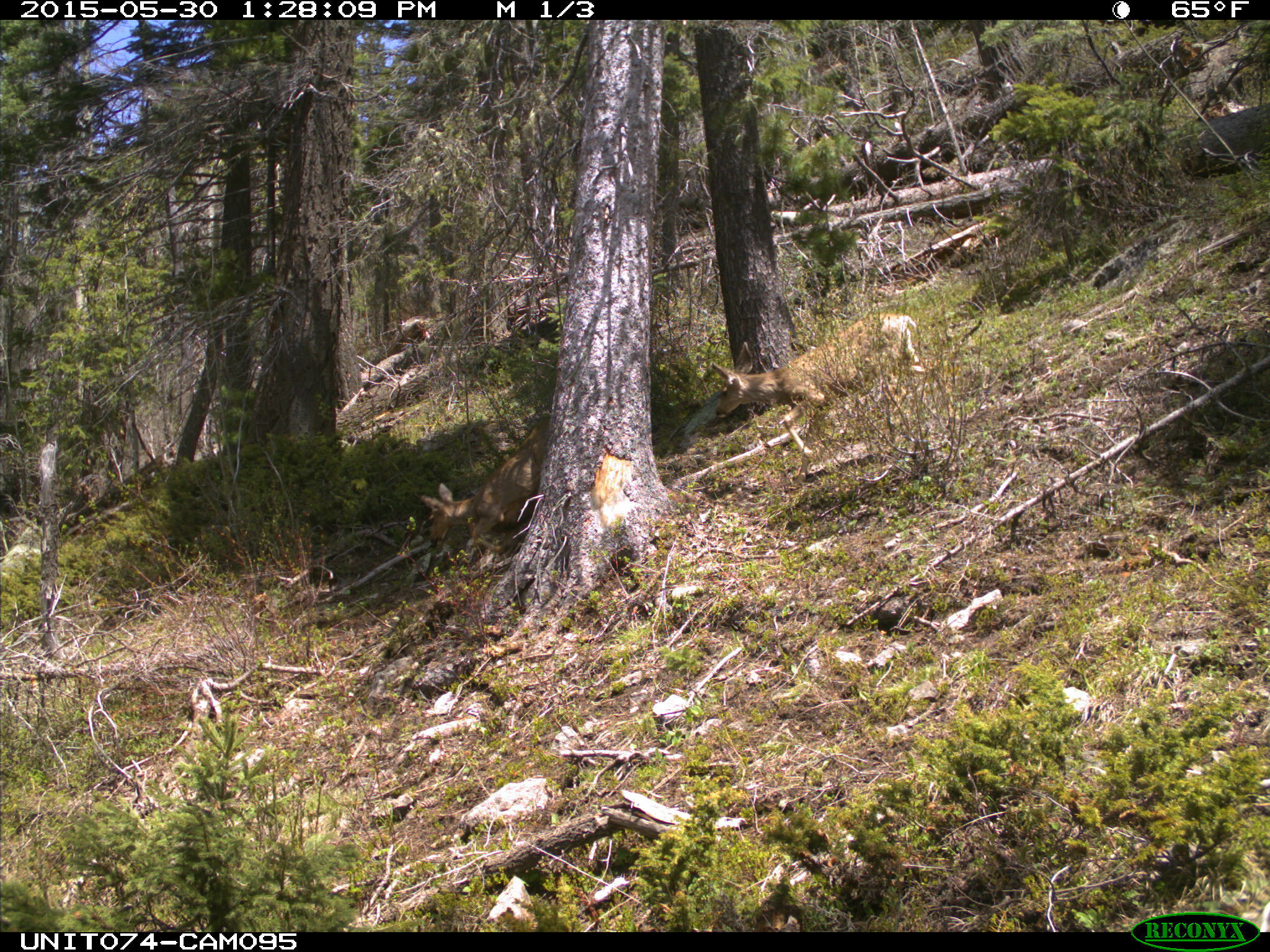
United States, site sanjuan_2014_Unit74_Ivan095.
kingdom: Animalia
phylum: Chordata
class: Mammalia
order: Artiodactyla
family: Cervidae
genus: Odocoileus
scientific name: Odocoileus hemionus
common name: mule deer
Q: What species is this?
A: Odocoileus hemionus (mule deer).